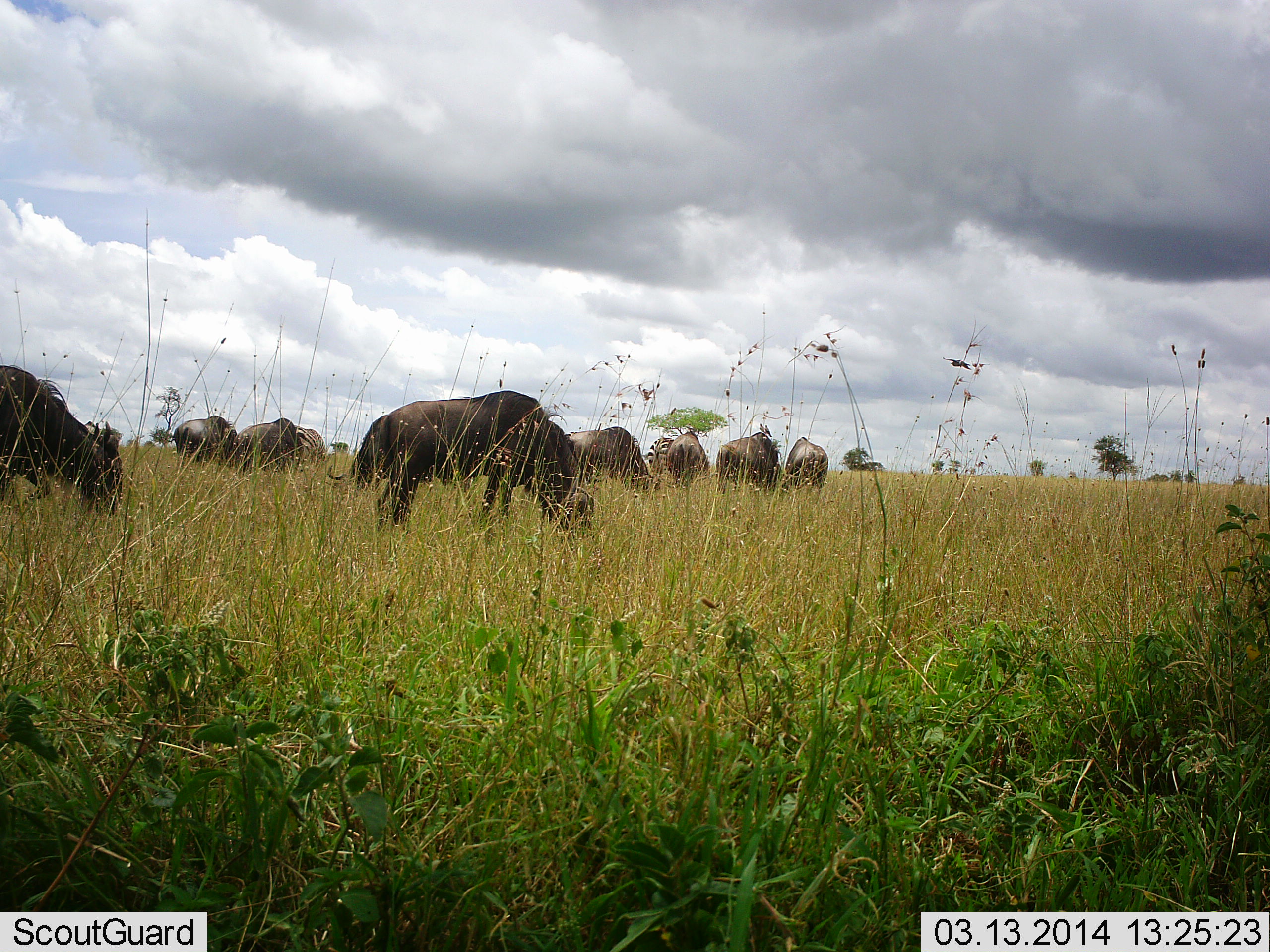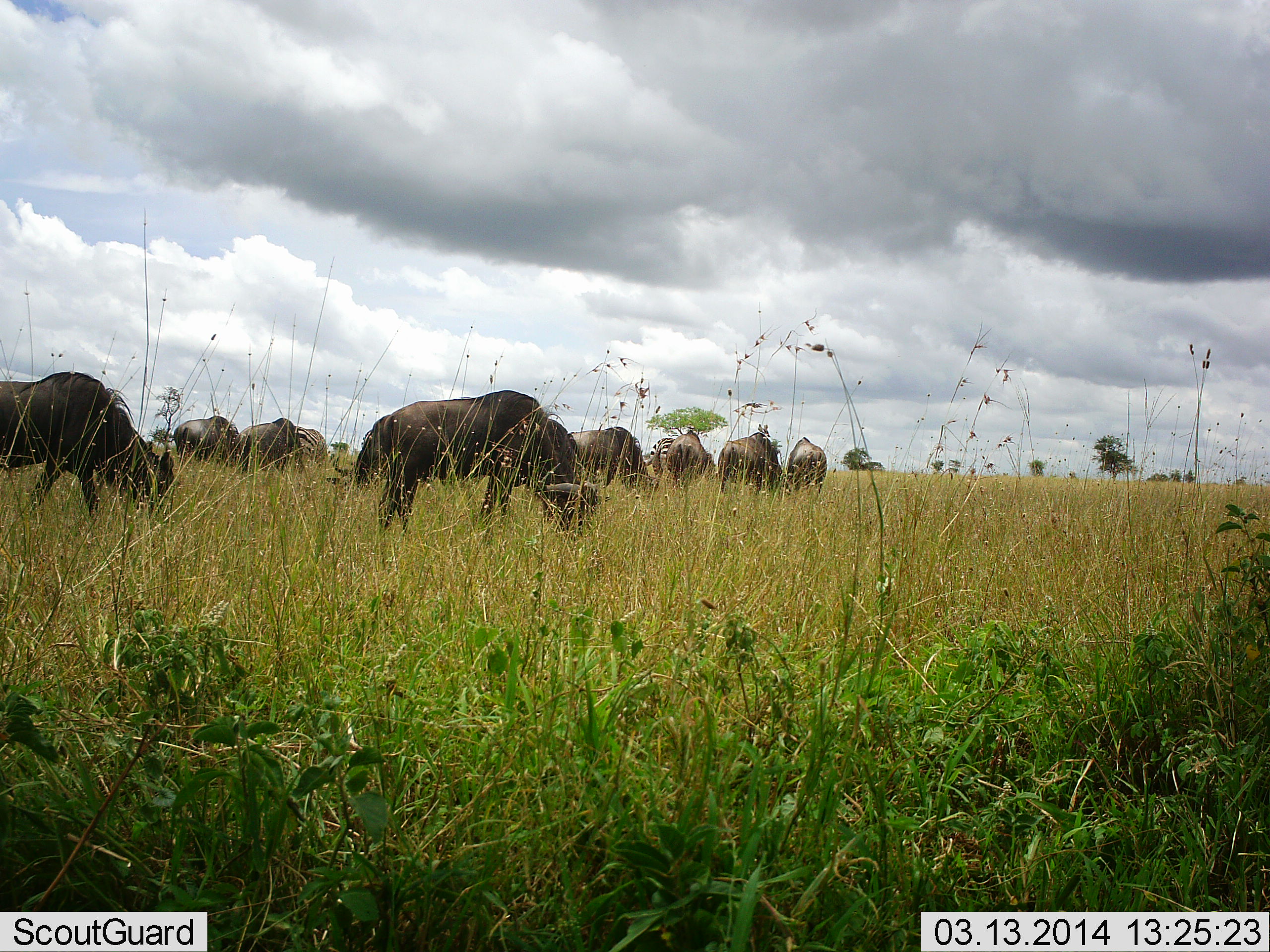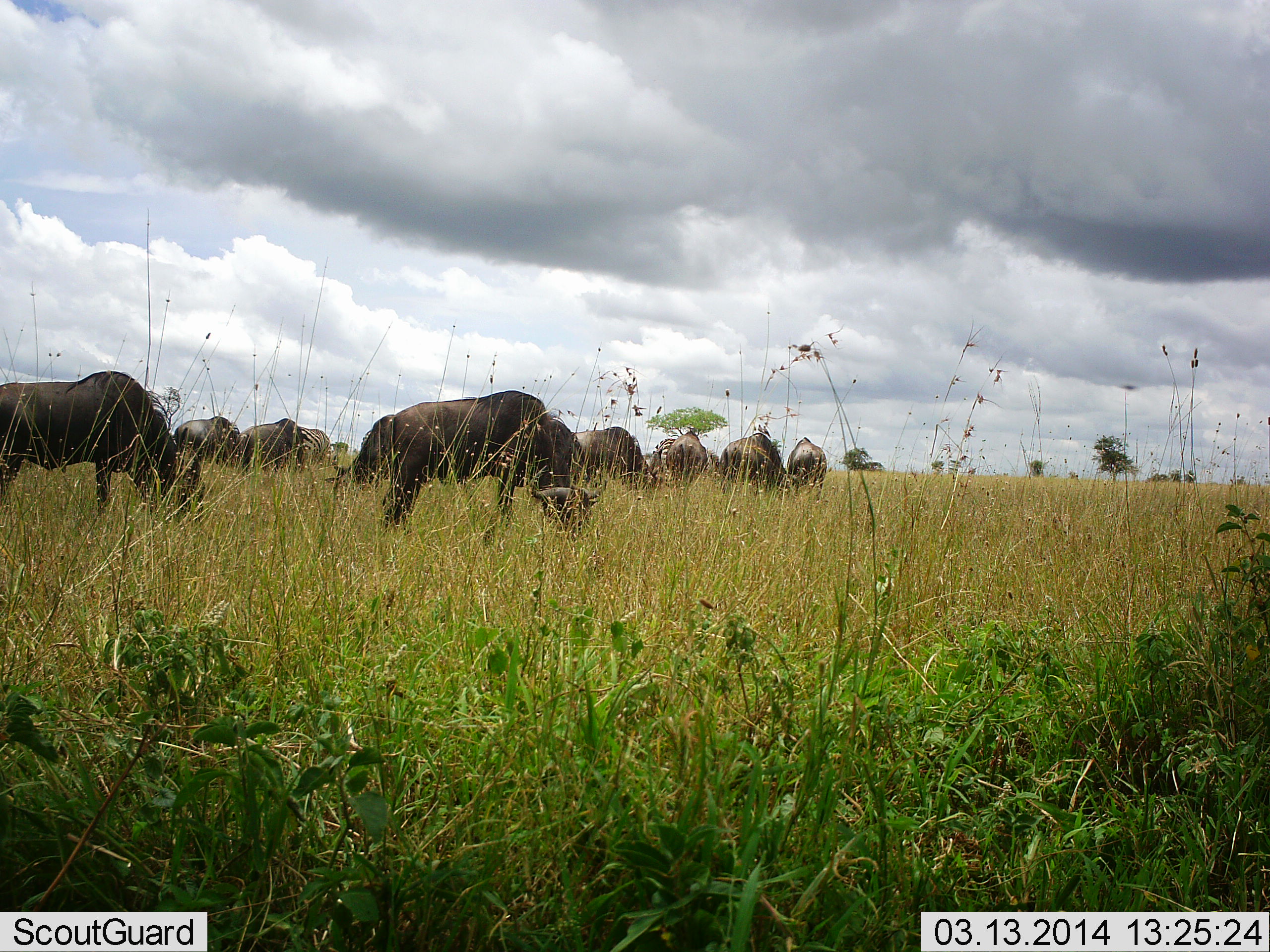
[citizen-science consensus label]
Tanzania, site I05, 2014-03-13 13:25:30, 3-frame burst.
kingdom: Animalia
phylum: Chordata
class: Mammalia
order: Artiodactyla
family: Bovidae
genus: Connochaetes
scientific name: Connochaetes taurinus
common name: blue wildebeest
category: wildebeest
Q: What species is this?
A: Wildebeest (blue wildebeest) (Connochaetes taurinus).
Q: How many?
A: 9.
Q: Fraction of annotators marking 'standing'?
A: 24%.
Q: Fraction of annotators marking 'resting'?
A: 6%.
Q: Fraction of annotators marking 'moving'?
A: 24%.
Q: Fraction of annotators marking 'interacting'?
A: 6%.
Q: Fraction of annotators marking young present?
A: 0%.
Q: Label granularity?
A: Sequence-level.